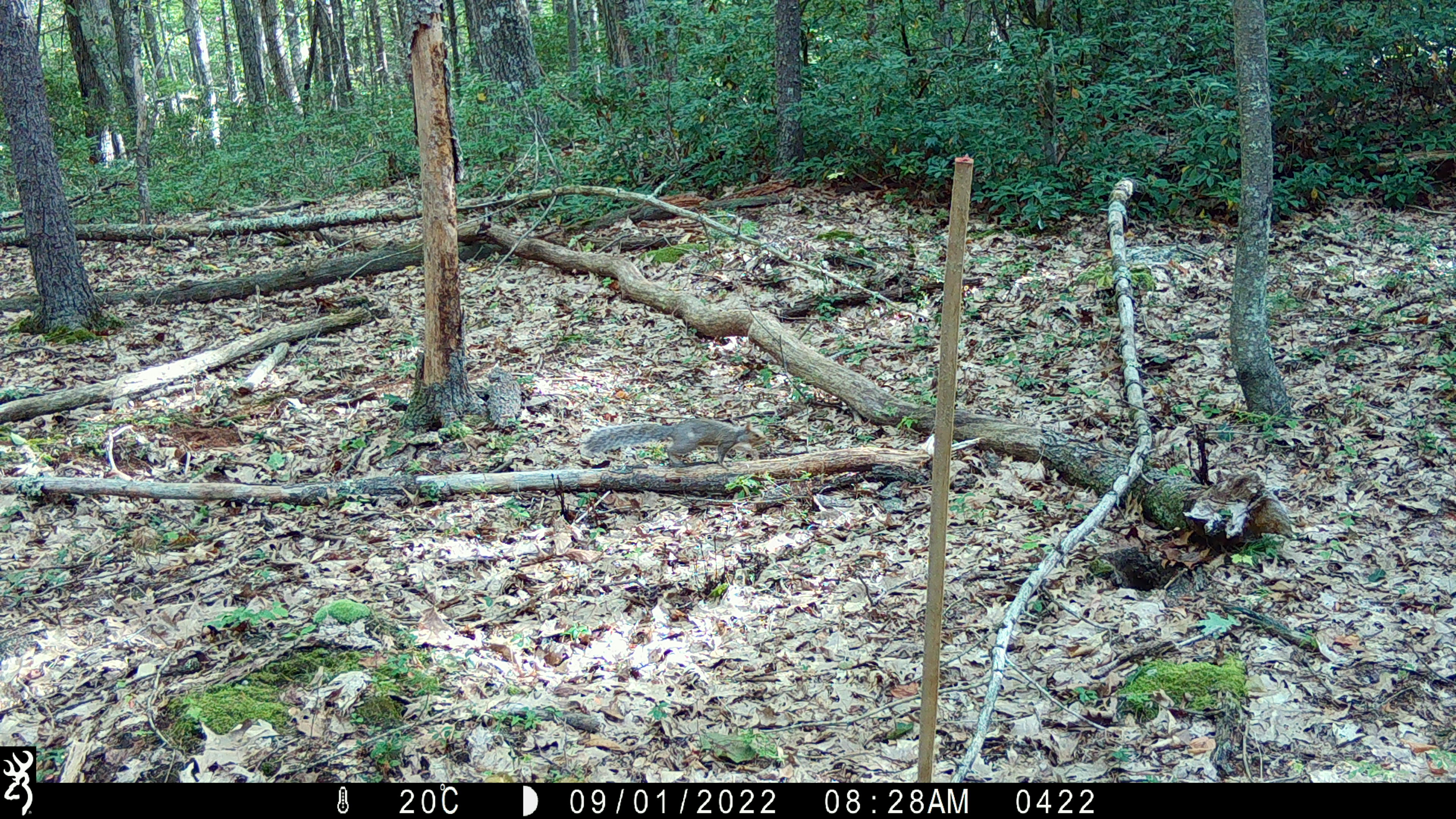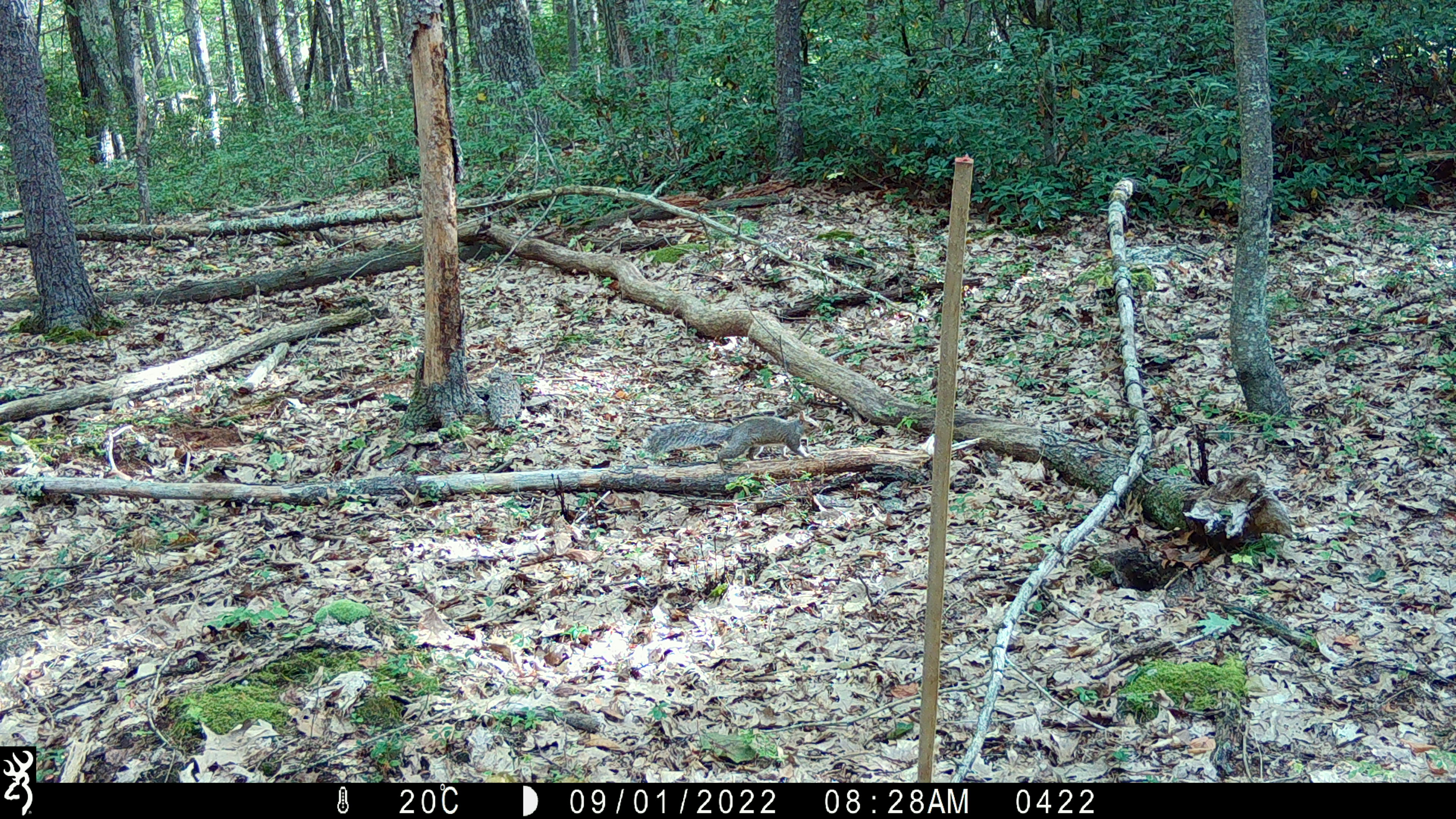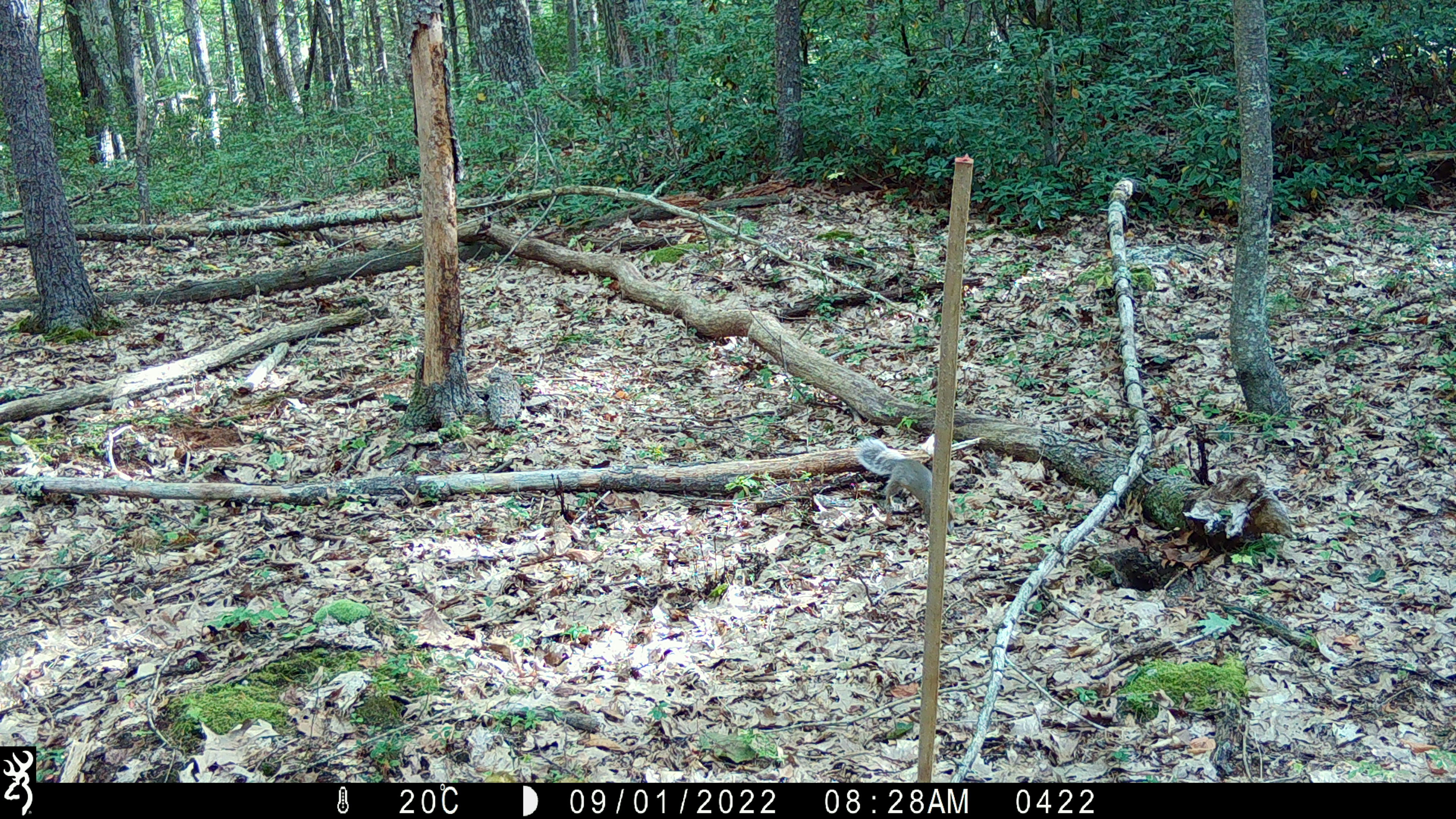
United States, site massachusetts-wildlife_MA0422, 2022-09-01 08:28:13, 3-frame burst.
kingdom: Animalia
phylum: Chordata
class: Mammalia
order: Rodentia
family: Sciuridae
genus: Sciurus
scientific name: Sciurus carolinensis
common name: gray squirrel